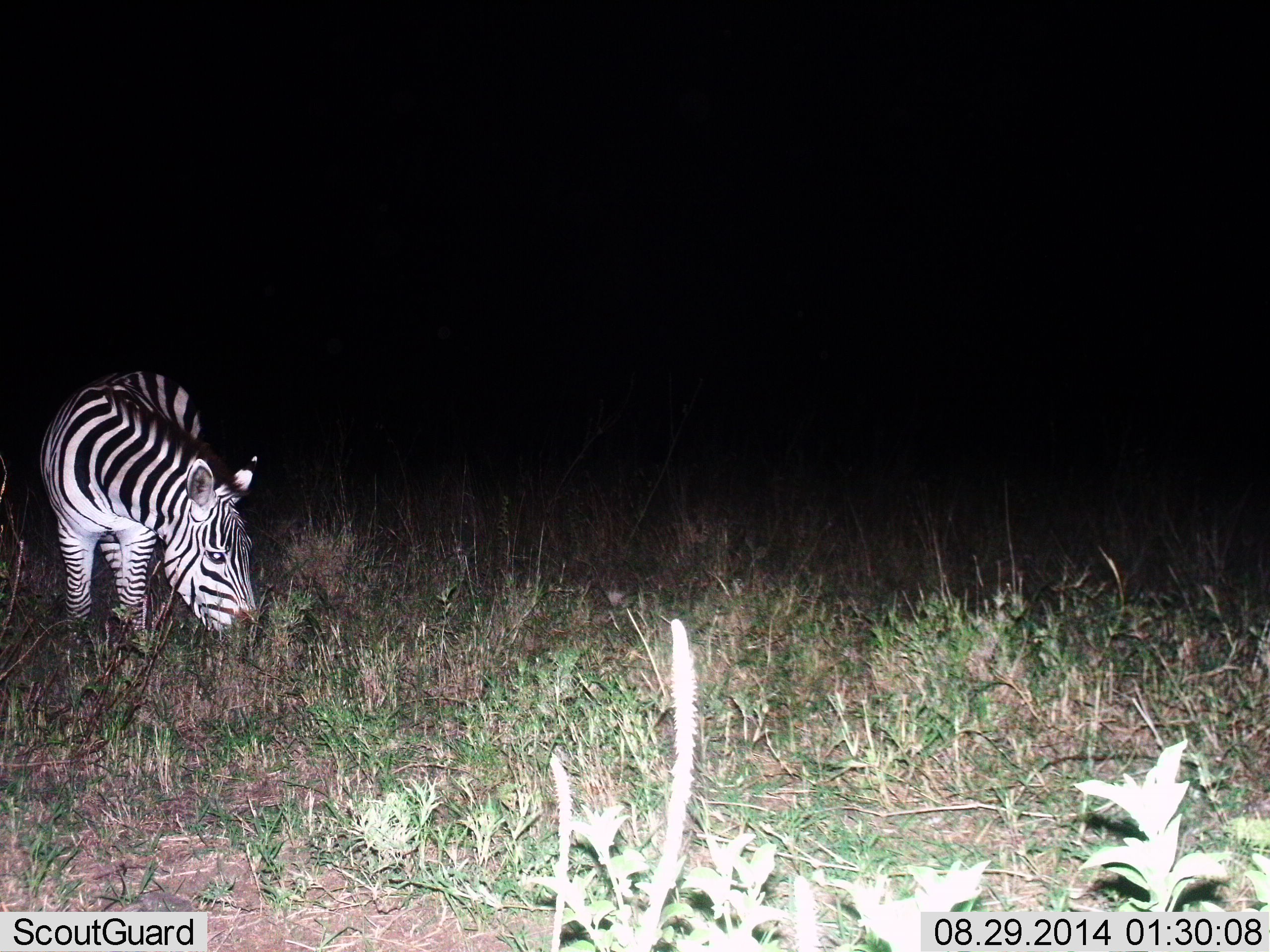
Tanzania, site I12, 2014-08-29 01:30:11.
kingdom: Animalia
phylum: Chordata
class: Mammalia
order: Perissodactyla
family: Equidae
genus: Equus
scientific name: Equus quagga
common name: plains zebra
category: zebra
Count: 1.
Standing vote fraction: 20%.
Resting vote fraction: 0%.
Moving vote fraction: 0%.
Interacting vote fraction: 0%.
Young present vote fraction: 0%.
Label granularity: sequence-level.